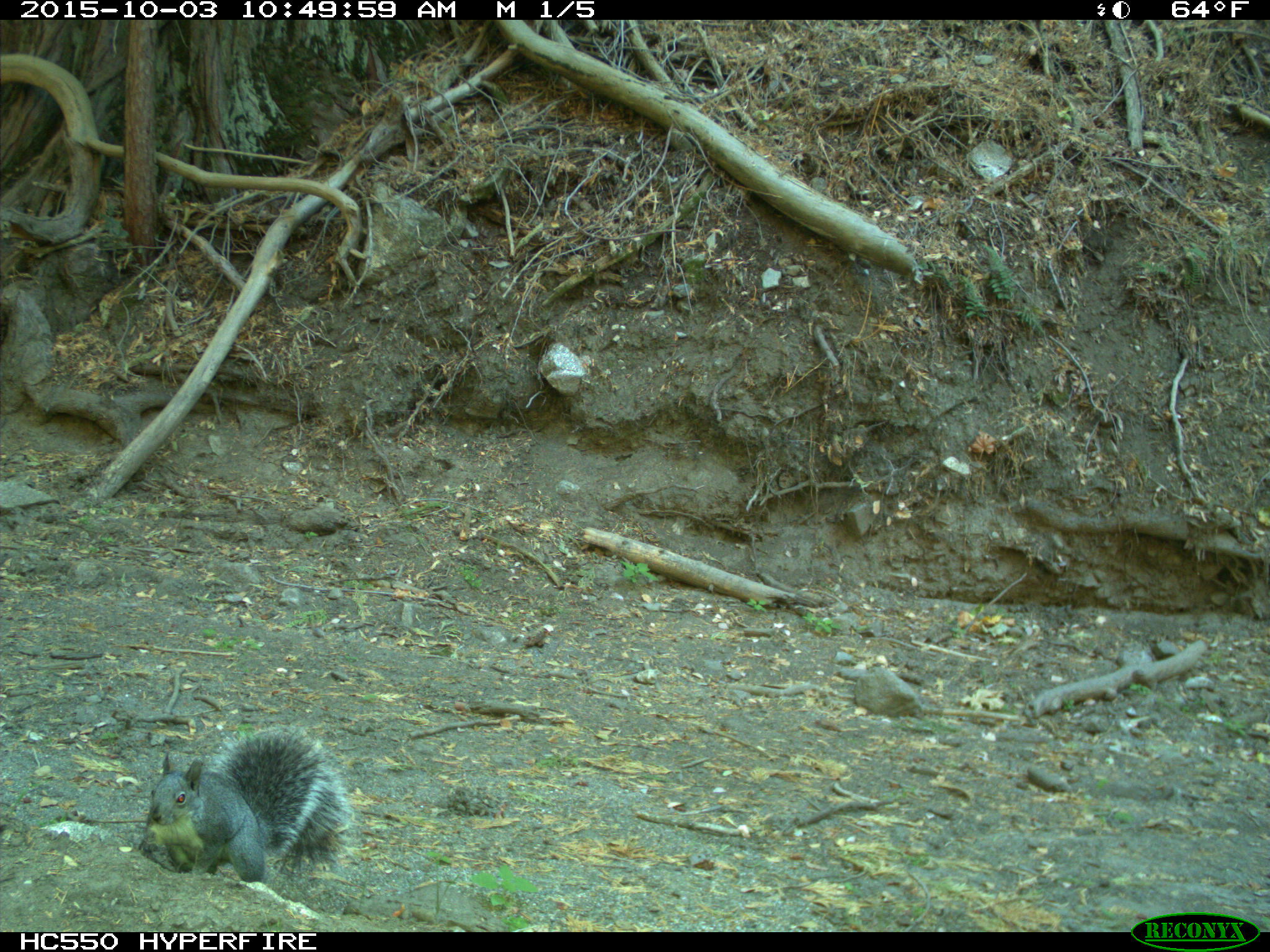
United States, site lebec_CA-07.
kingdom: Animalia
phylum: Chordata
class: Mammalia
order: Rodentia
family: Sciuridae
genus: Sciurus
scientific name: Sciurus carolinensis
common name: eastern gray squirrel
Sciurus carolinensis (eastern gray squirrel).